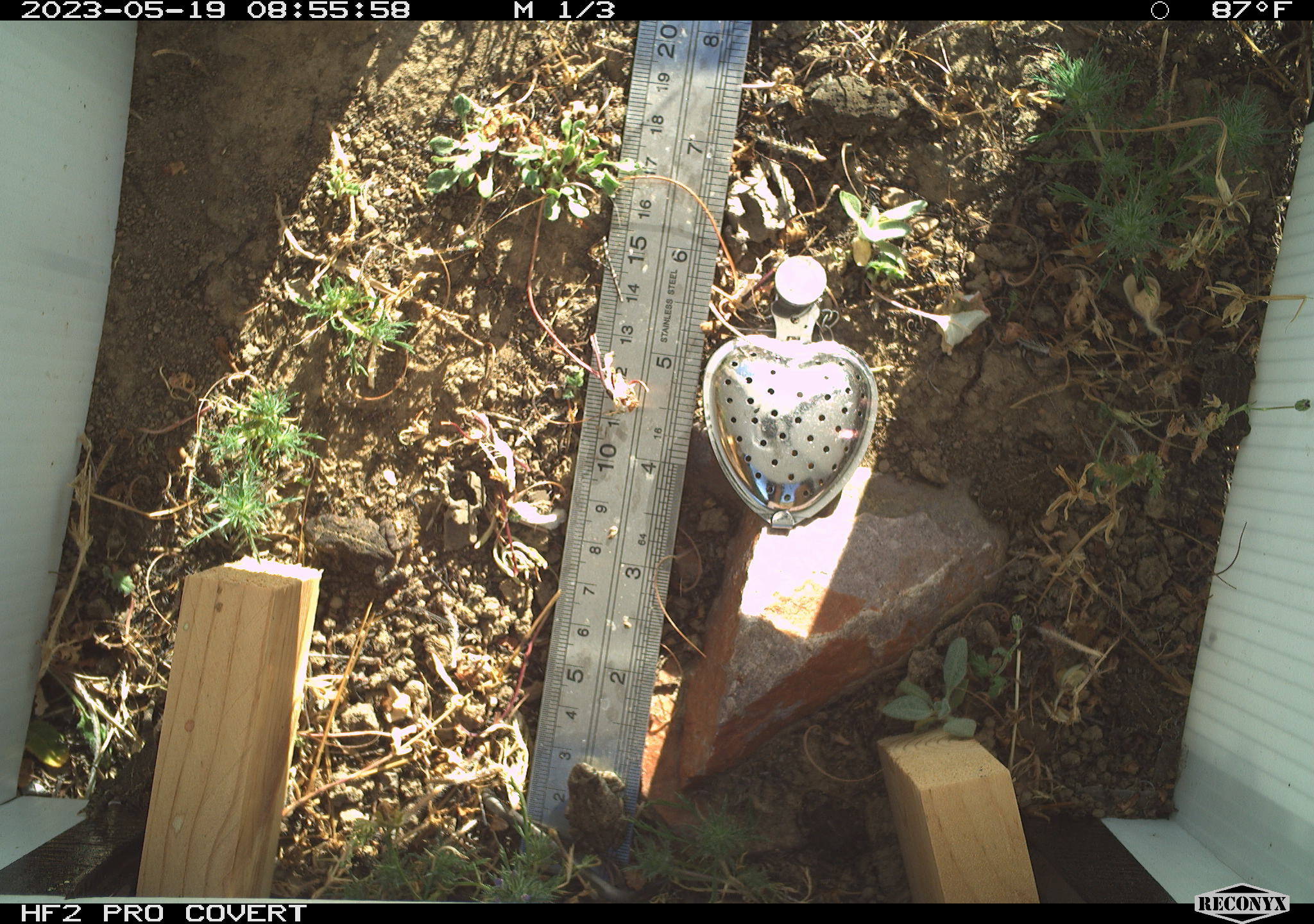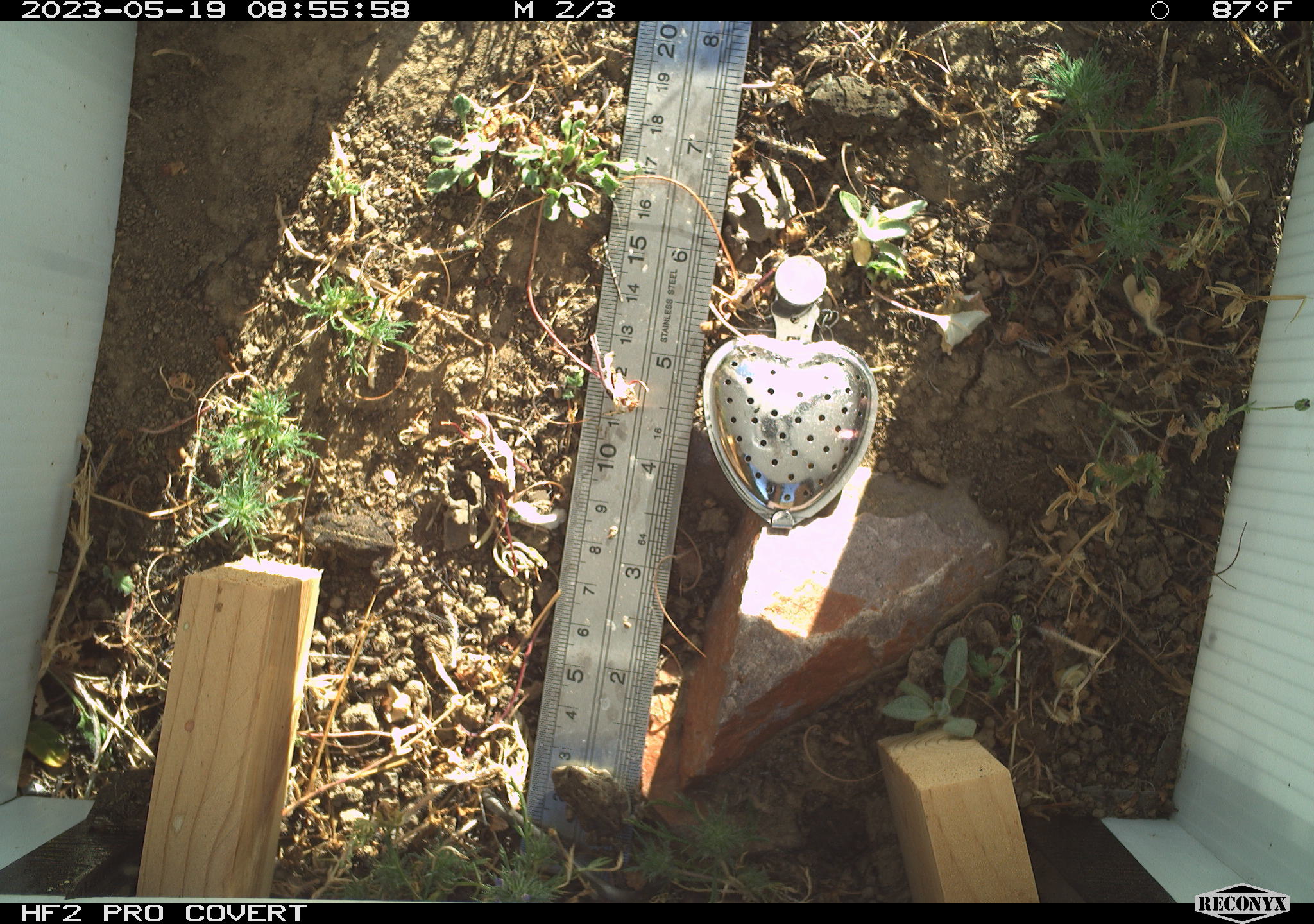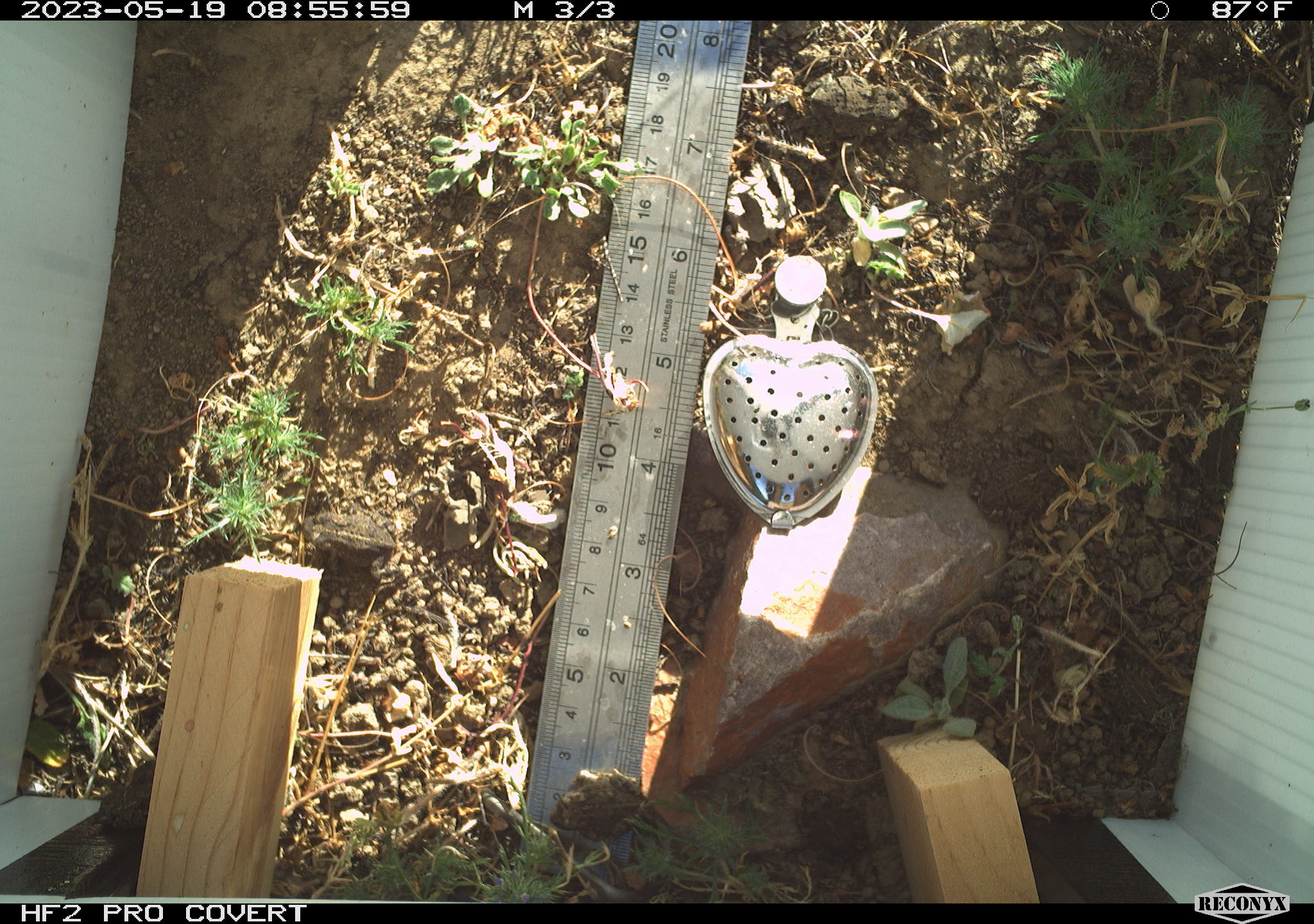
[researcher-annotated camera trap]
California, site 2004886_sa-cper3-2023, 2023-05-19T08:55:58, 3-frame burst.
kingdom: Animalia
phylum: Chordata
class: Amphibia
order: Anura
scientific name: Anura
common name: frogs